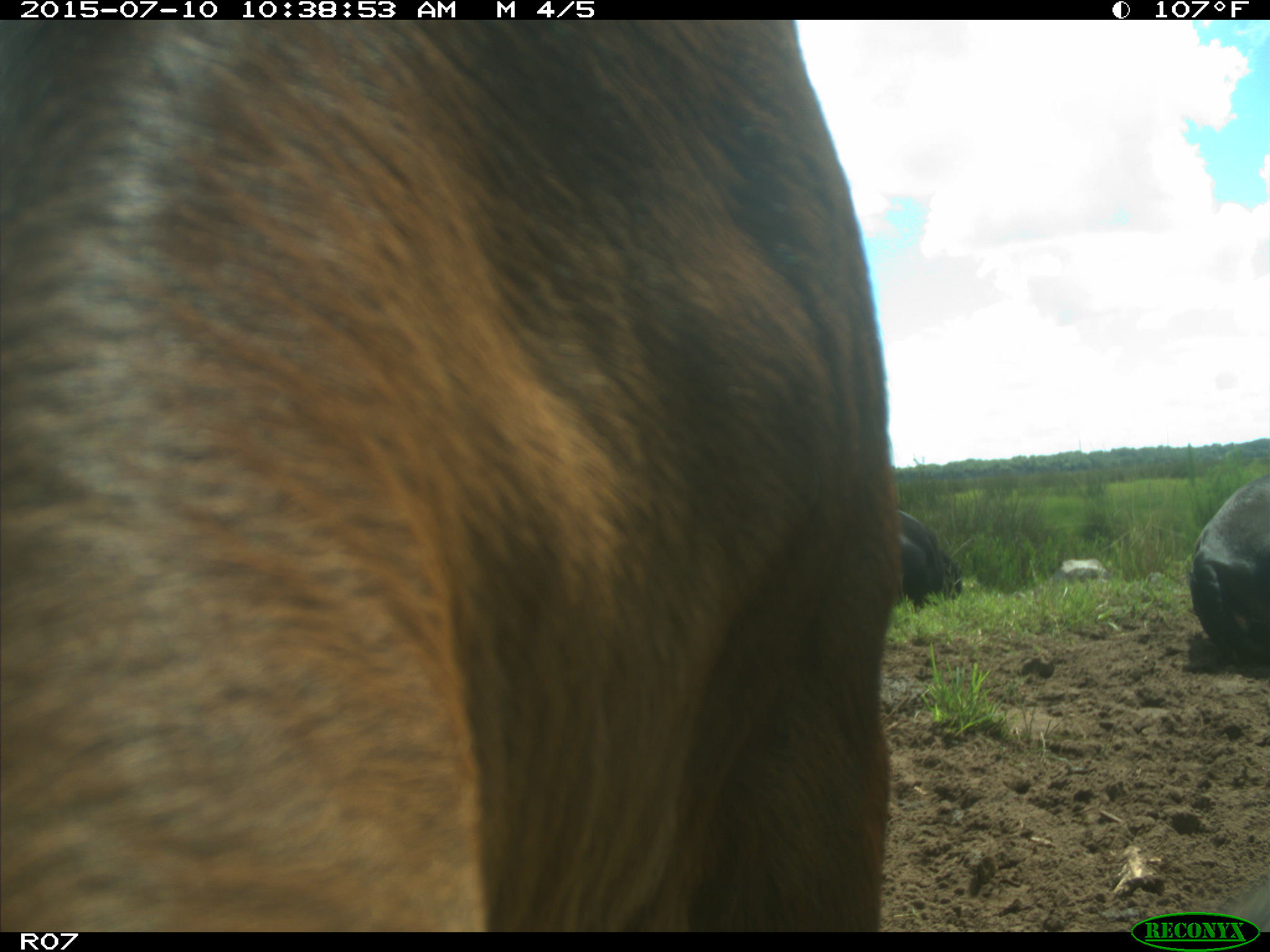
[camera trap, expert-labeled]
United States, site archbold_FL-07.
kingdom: Animalia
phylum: Chordata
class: Mammalia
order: Artiodactyla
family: Bovidae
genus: Bos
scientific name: Bos taurus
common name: domestic cow